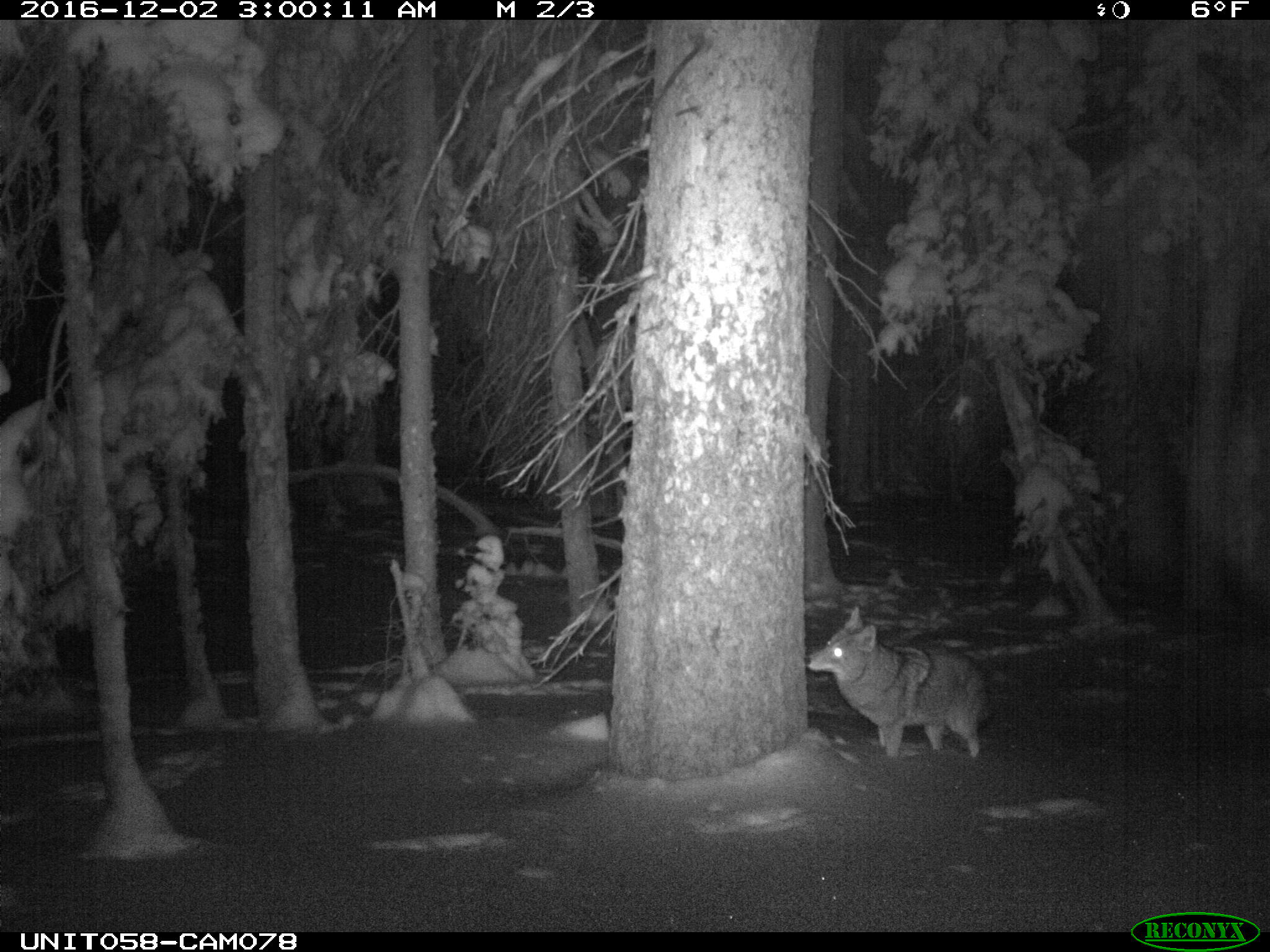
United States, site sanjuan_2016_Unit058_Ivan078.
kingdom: Animalia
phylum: Chordata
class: Mammalia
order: Carnivora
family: Canidae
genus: Canis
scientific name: Canis latrans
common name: coyote